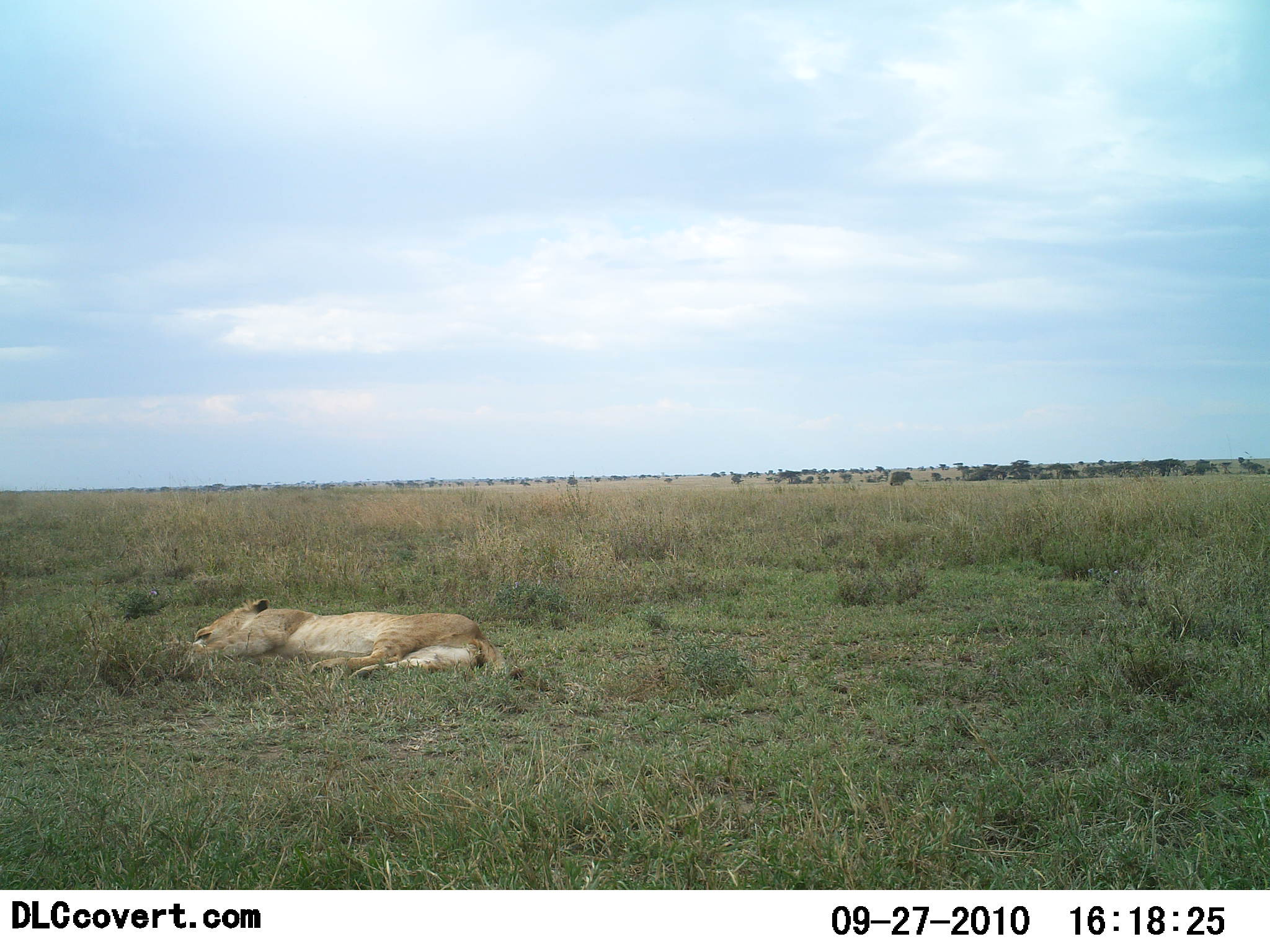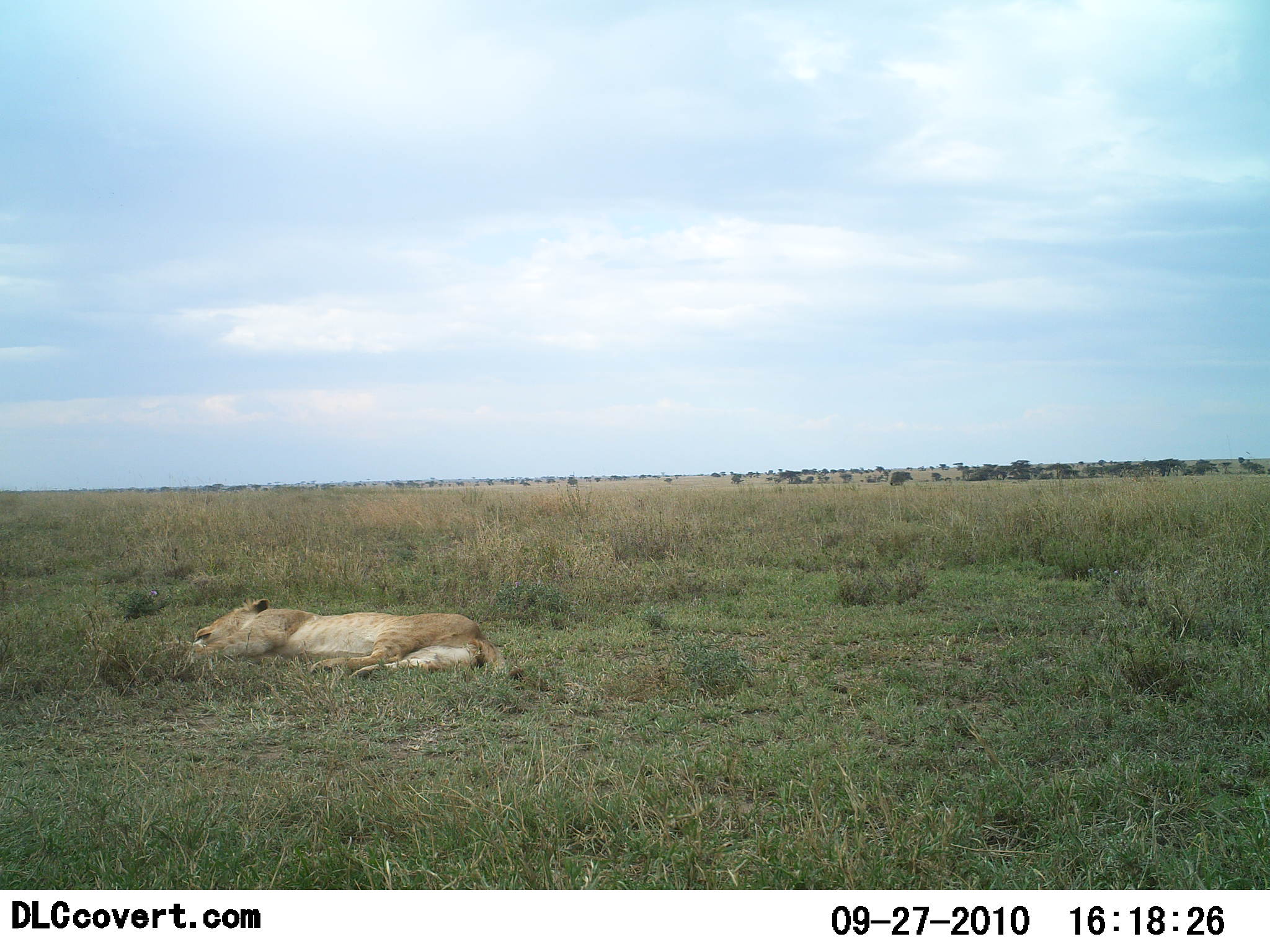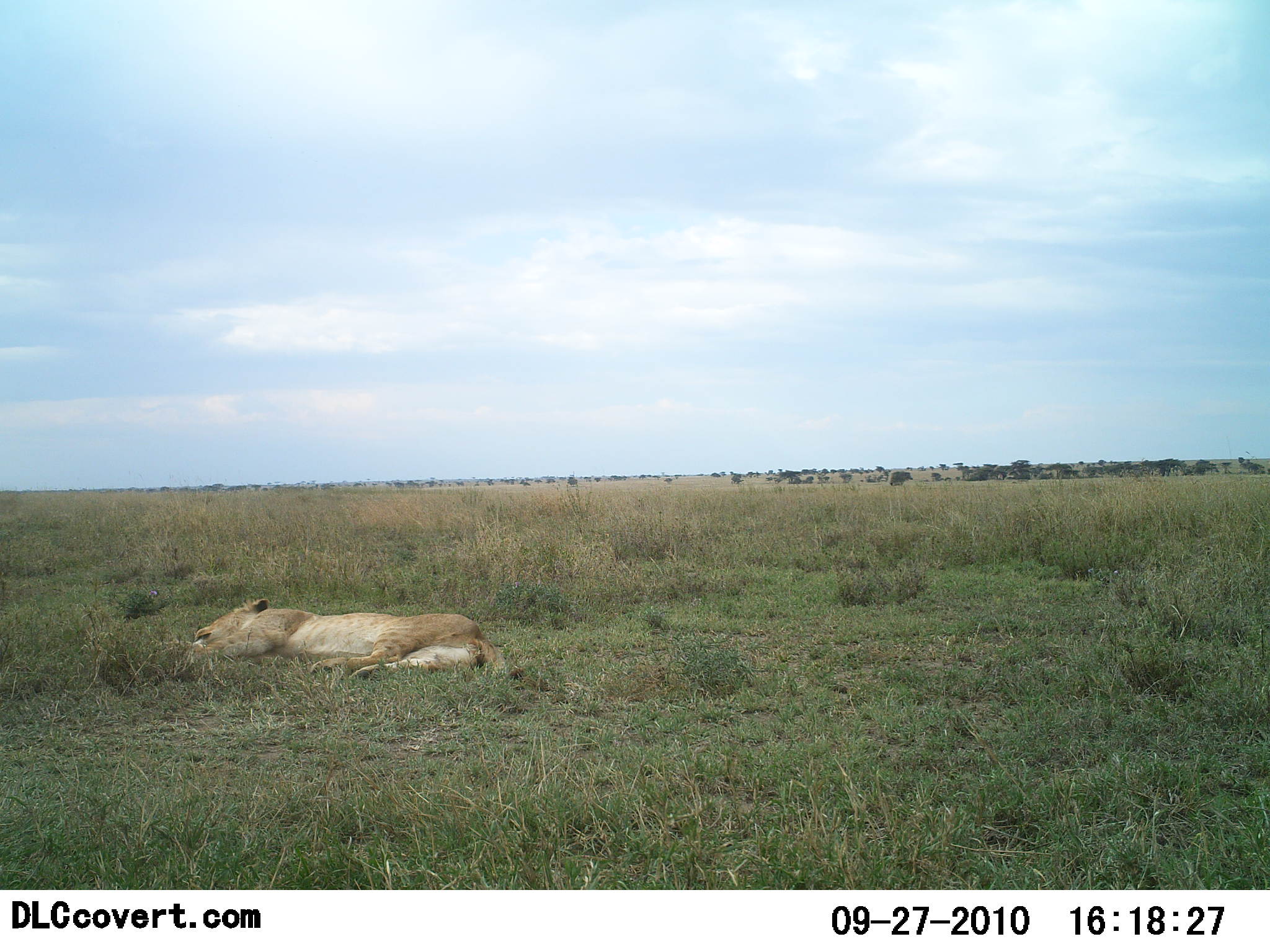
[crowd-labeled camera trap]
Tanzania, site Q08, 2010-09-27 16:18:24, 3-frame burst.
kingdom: Animalia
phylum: Chordata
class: Mammalia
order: Carnivora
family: Felidae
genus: Panthera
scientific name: Panthera leo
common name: lion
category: lionfemale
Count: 1.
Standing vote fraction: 0%.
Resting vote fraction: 100%.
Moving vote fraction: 0%.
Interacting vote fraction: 0%.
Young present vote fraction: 0%.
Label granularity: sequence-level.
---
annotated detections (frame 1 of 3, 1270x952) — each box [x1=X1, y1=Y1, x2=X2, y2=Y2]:
animal: [x1=192, y1=598, x2=527, y2=681]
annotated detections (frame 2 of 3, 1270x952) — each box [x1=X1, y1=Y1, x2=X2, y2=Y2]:
animal: [x1=192, y1=599, x2=525, y2=682]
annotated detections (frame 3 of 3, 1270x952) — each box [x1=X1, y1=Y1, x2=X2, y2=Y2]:
animal: [x1=192, y1=598, x2=526, y2=682]